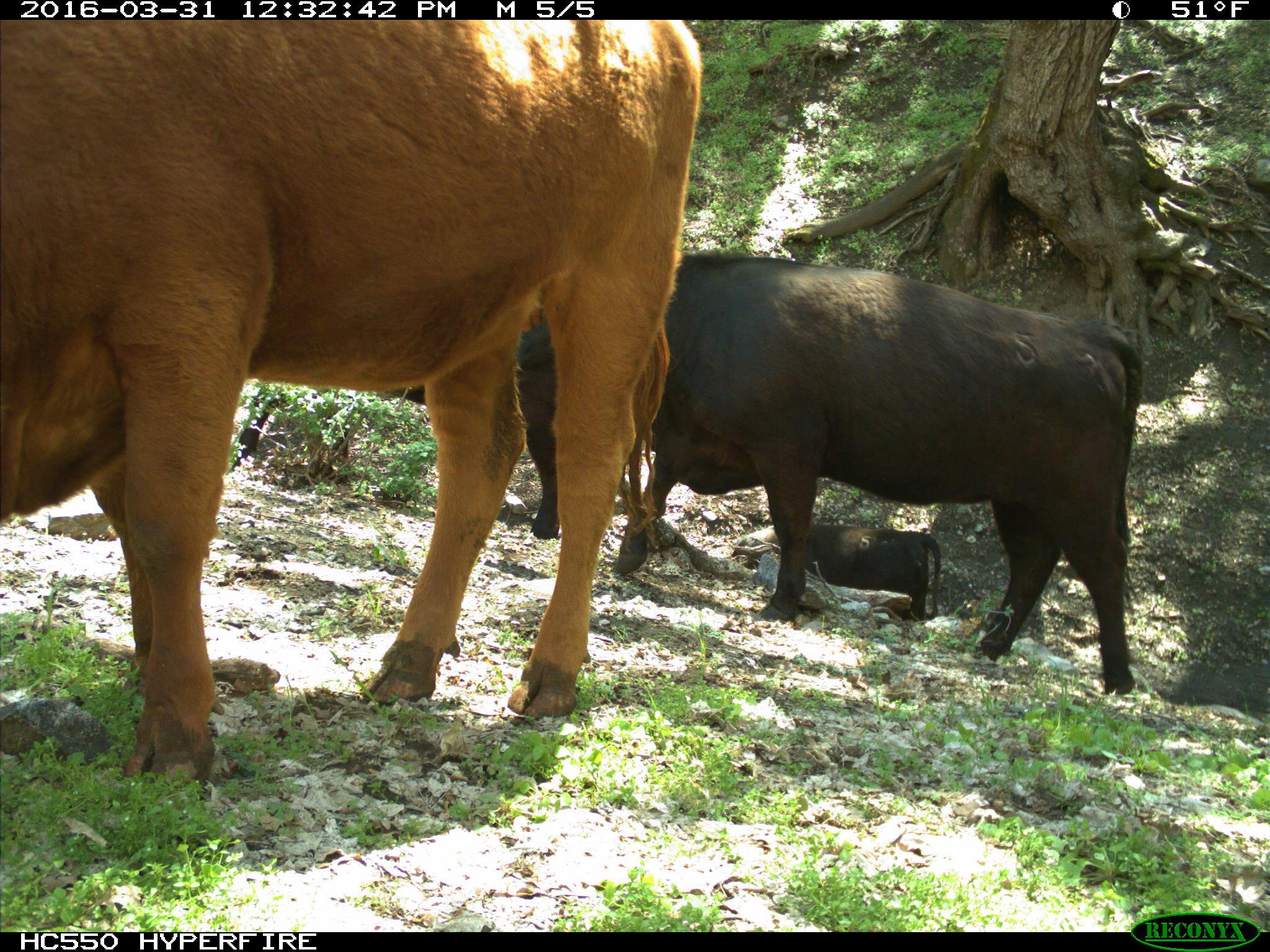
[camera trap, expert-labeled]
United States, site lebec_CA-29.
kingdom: Animalia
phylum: Chordata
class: Mammalia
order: Artiodactyla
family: Bovidae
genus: Bos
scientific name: Bos taurus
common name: domestic cow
Bos taurus (domestic cow).